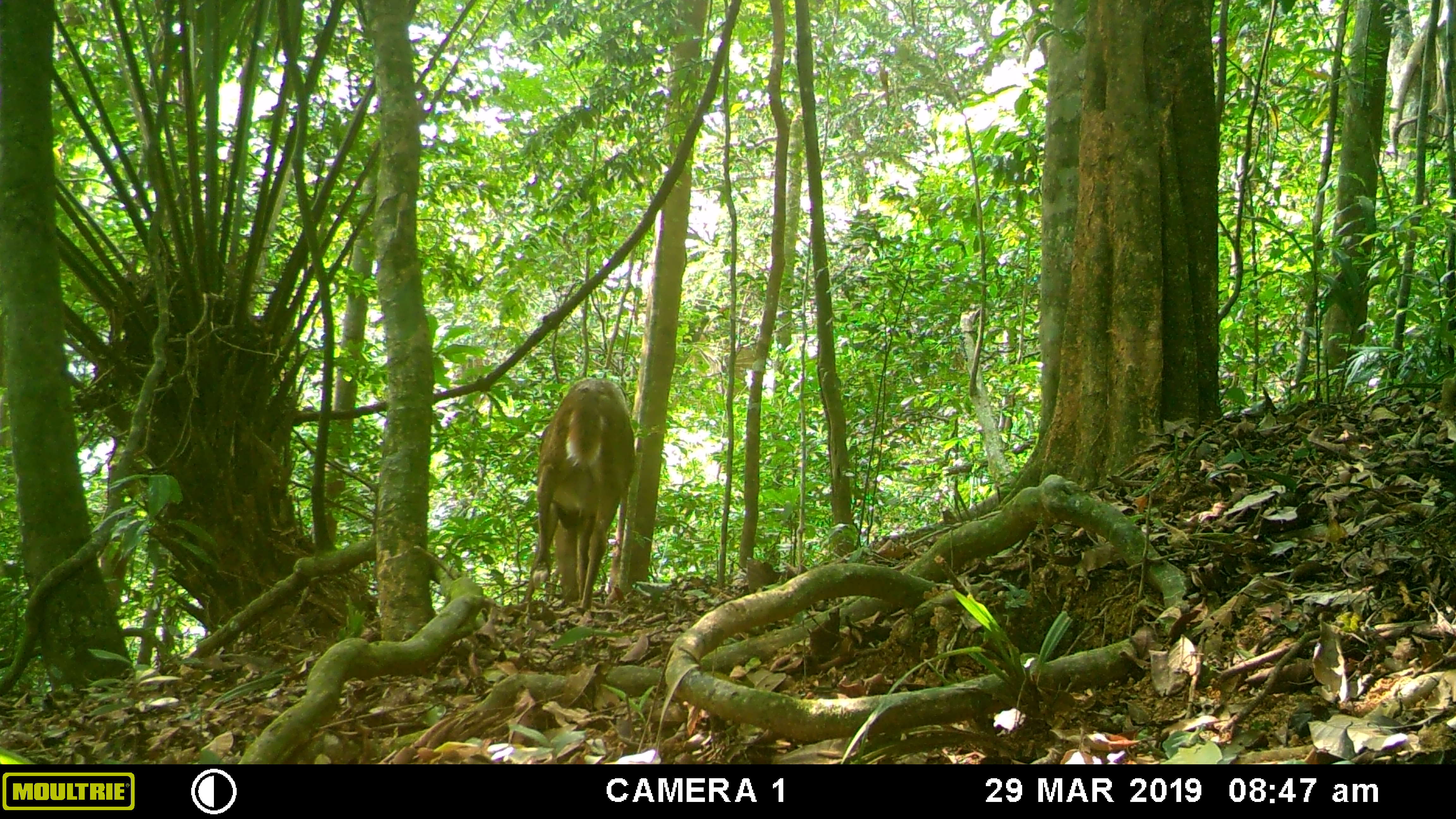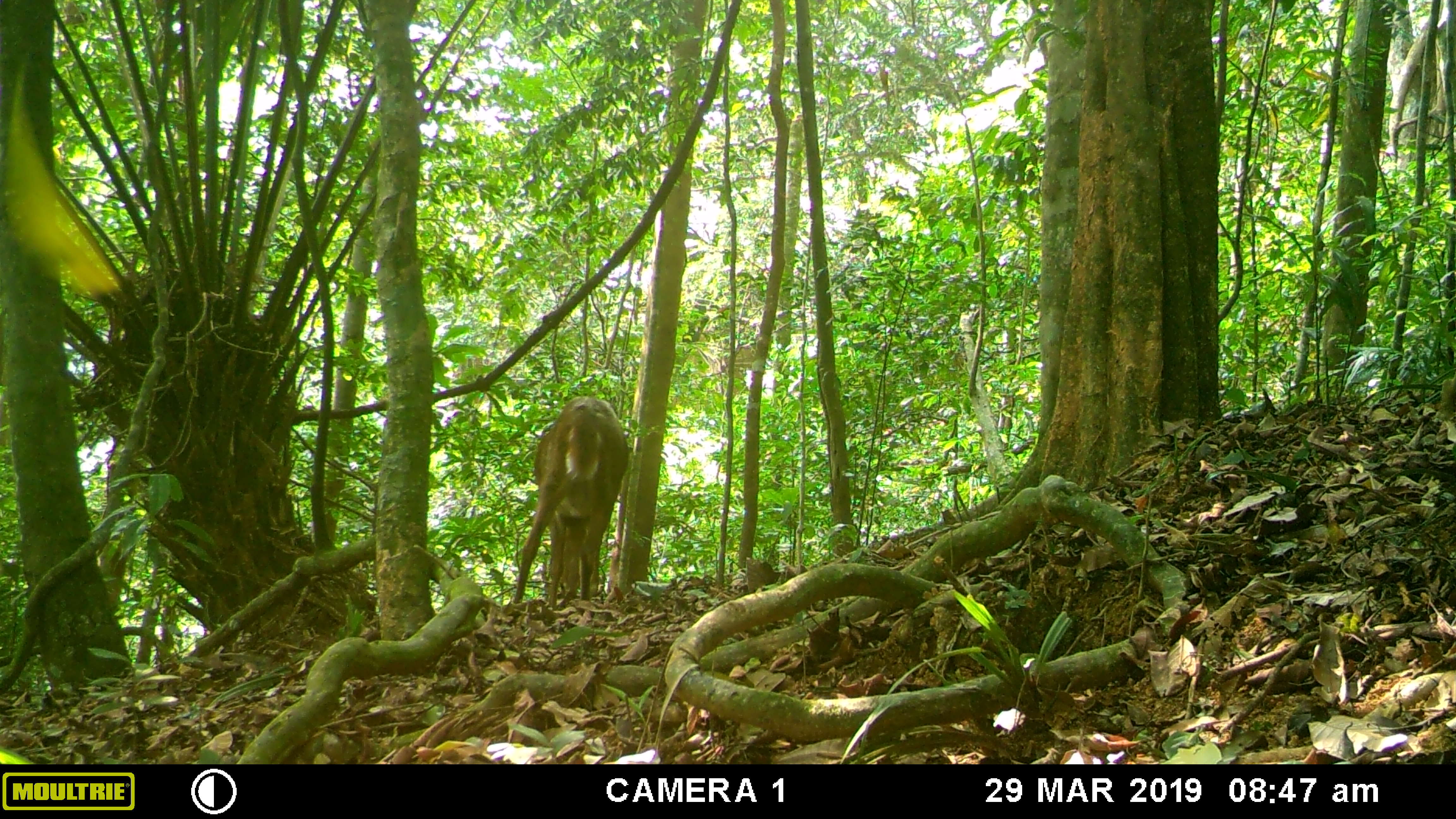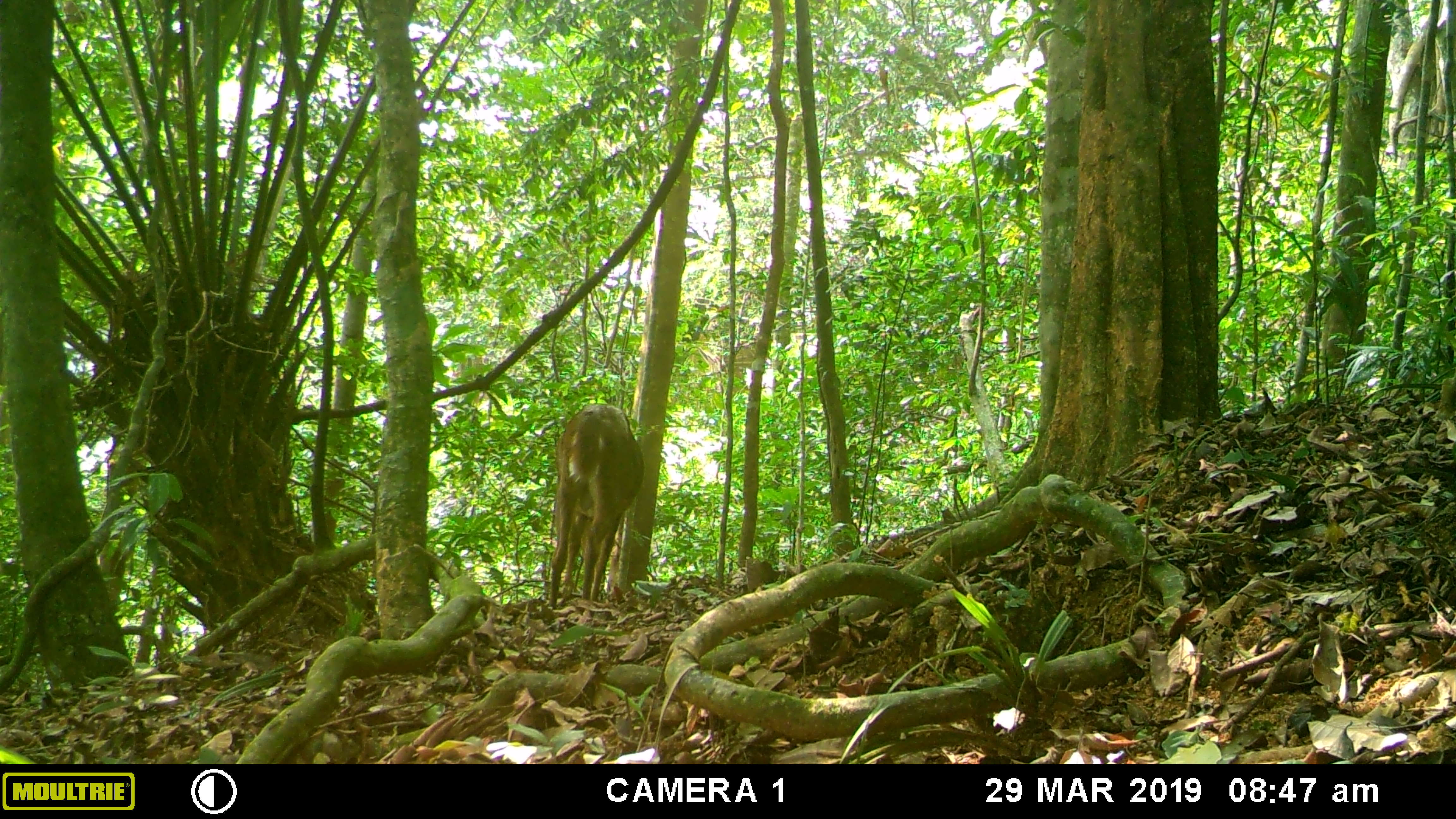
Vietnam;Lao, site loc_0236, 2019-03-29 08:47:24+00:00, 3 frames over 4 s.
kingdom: Animalia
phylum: Chordata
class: Mammalia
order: Artiodactyla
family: Cervidae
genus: Muntiacus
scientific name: Muntiacus vuquangensis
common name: large-antlered muntjac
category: large antlered muntjac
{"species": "large antlered muntjac (large-antlered muntjac) (Muntiacus vuquangensis)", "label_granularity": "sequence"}